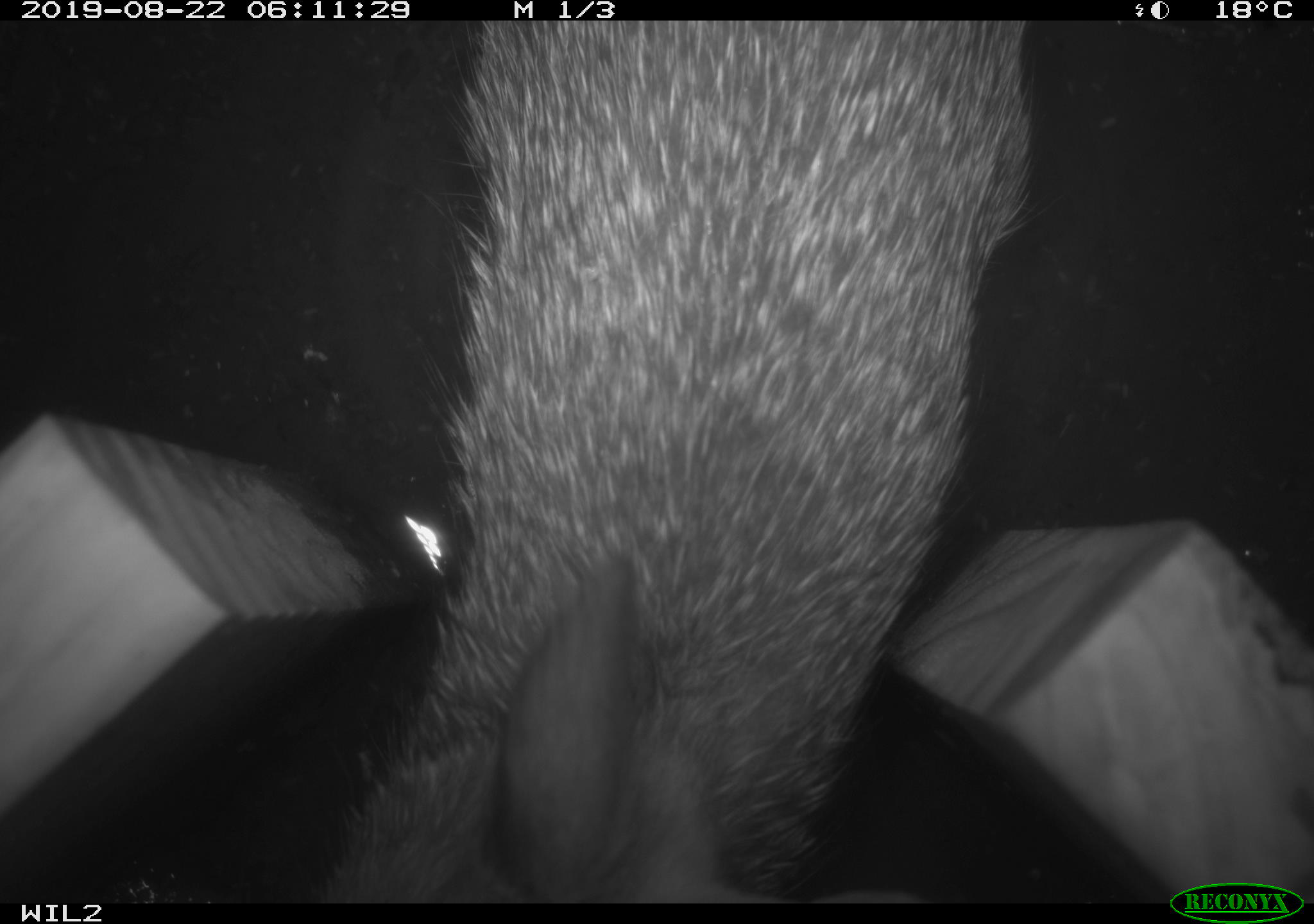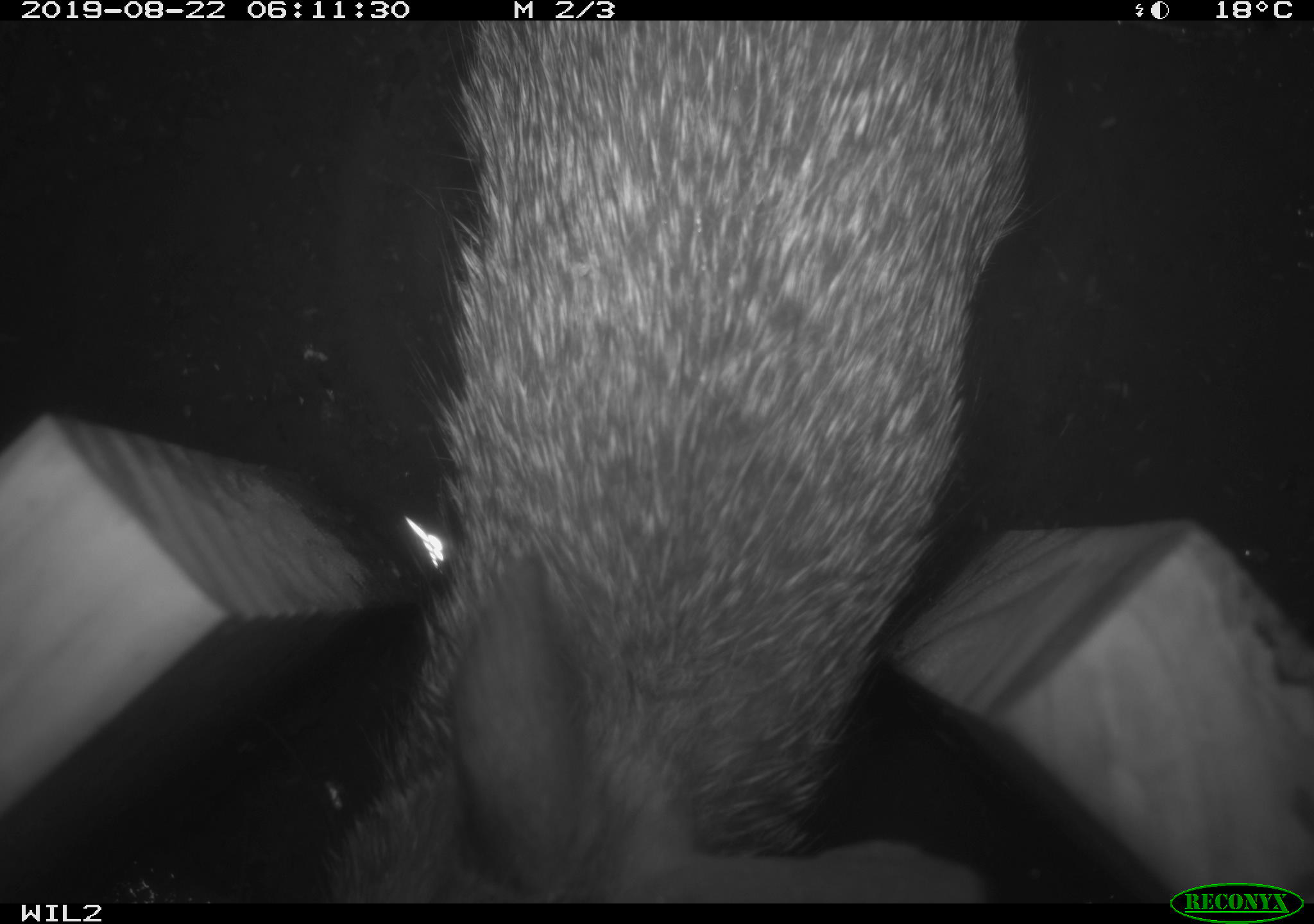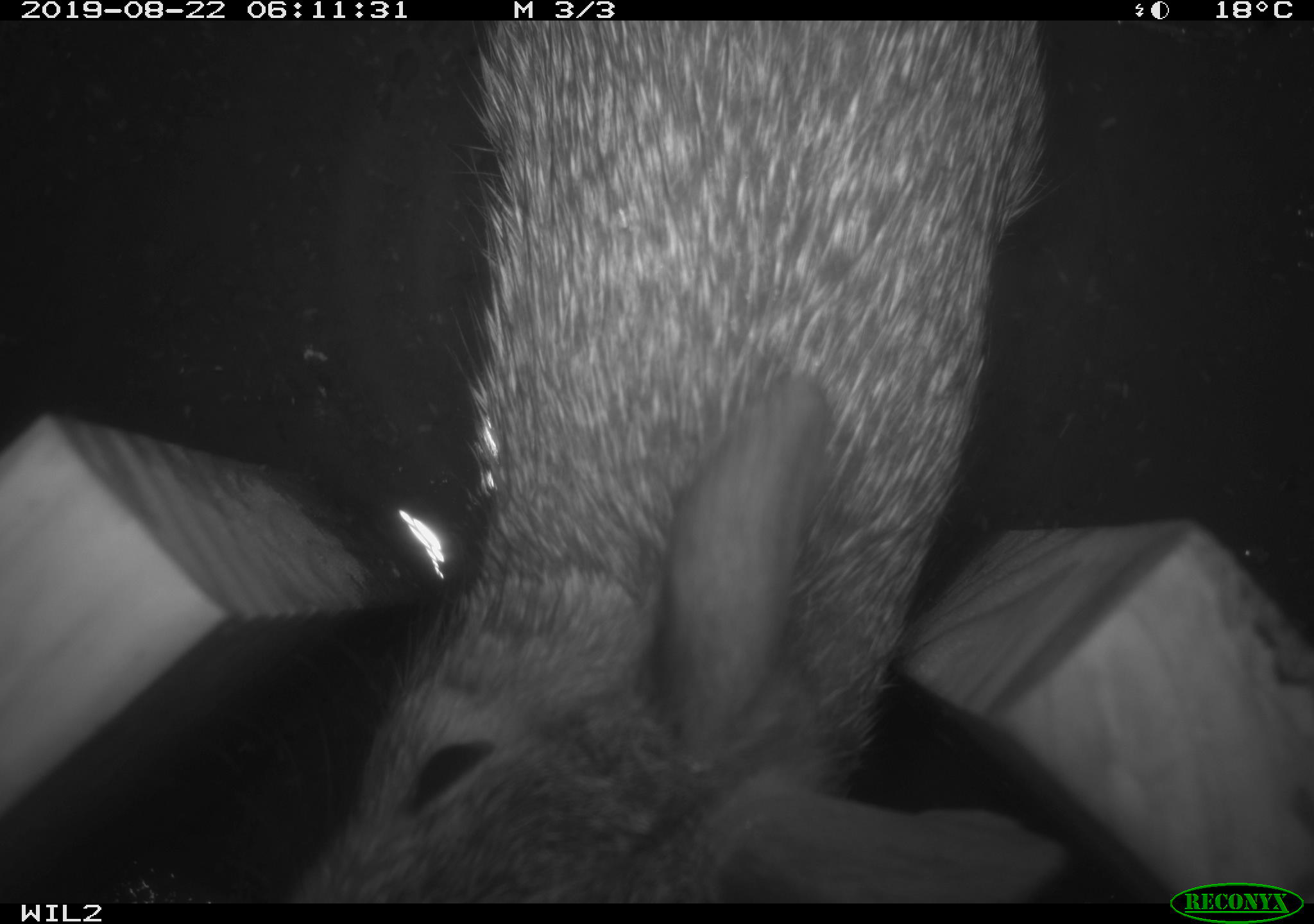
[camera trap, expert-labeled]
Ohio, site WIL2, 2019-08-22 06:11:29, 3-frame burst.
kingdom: Animalia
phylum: Chordata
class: Mammalia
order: Lagomorpha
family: Leporidae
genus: Sylvilagus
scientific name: Sylvilagus floridanus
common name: eastern cottontail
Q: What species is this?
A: Eastern cottontail (Sylvilagus floridanus).